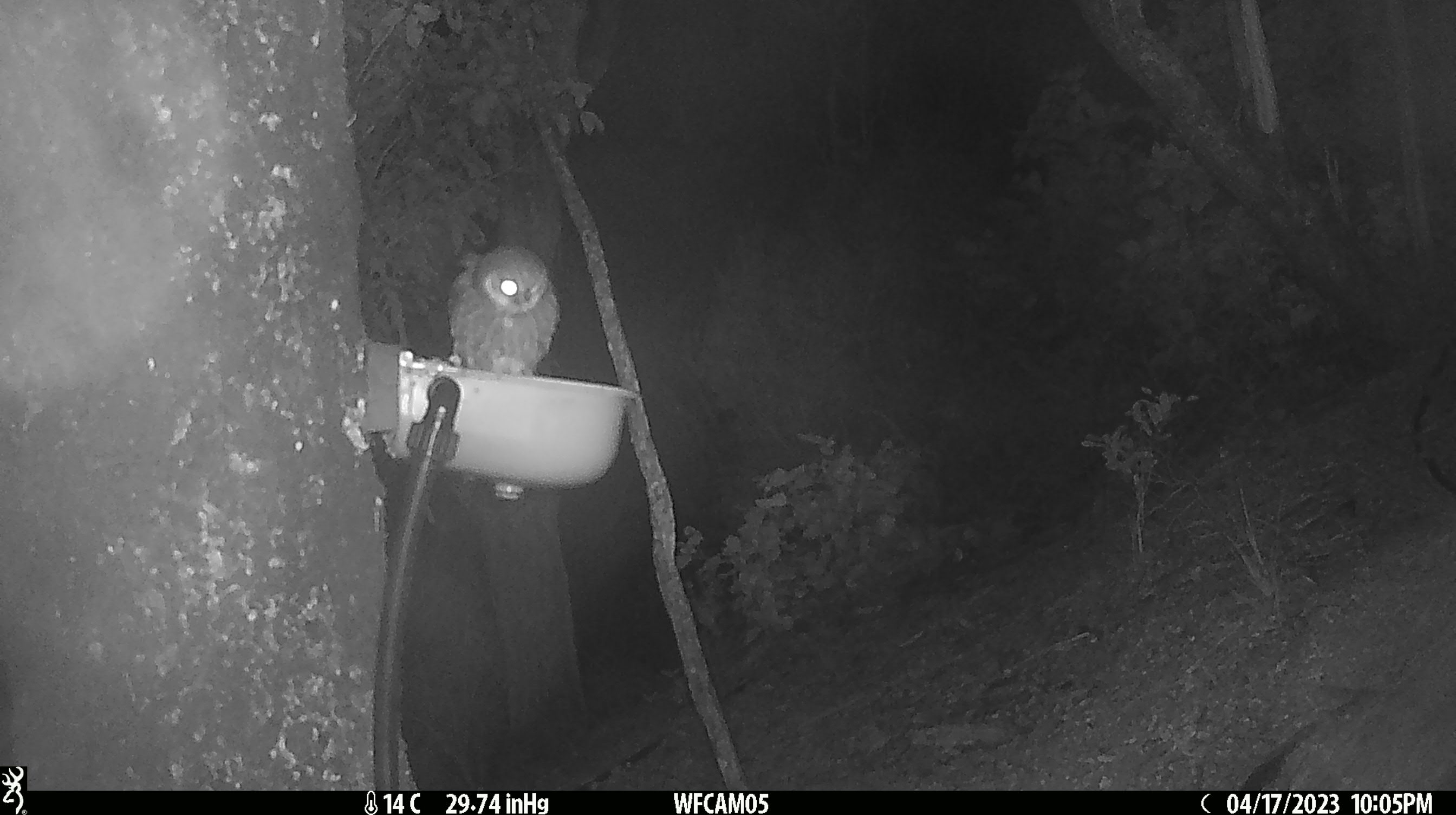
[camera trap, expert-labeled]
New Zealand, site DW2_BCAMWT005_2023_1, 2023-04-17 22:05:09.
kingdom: Animalia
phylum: Chordata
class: Aves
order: Strigiformes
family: Strigidae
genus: Ninox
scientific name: Ninox novaeseelandiae novaeseelandiae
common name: morepork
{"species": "morepork (Ninox novaeseelandiae novaeseelandiae)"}